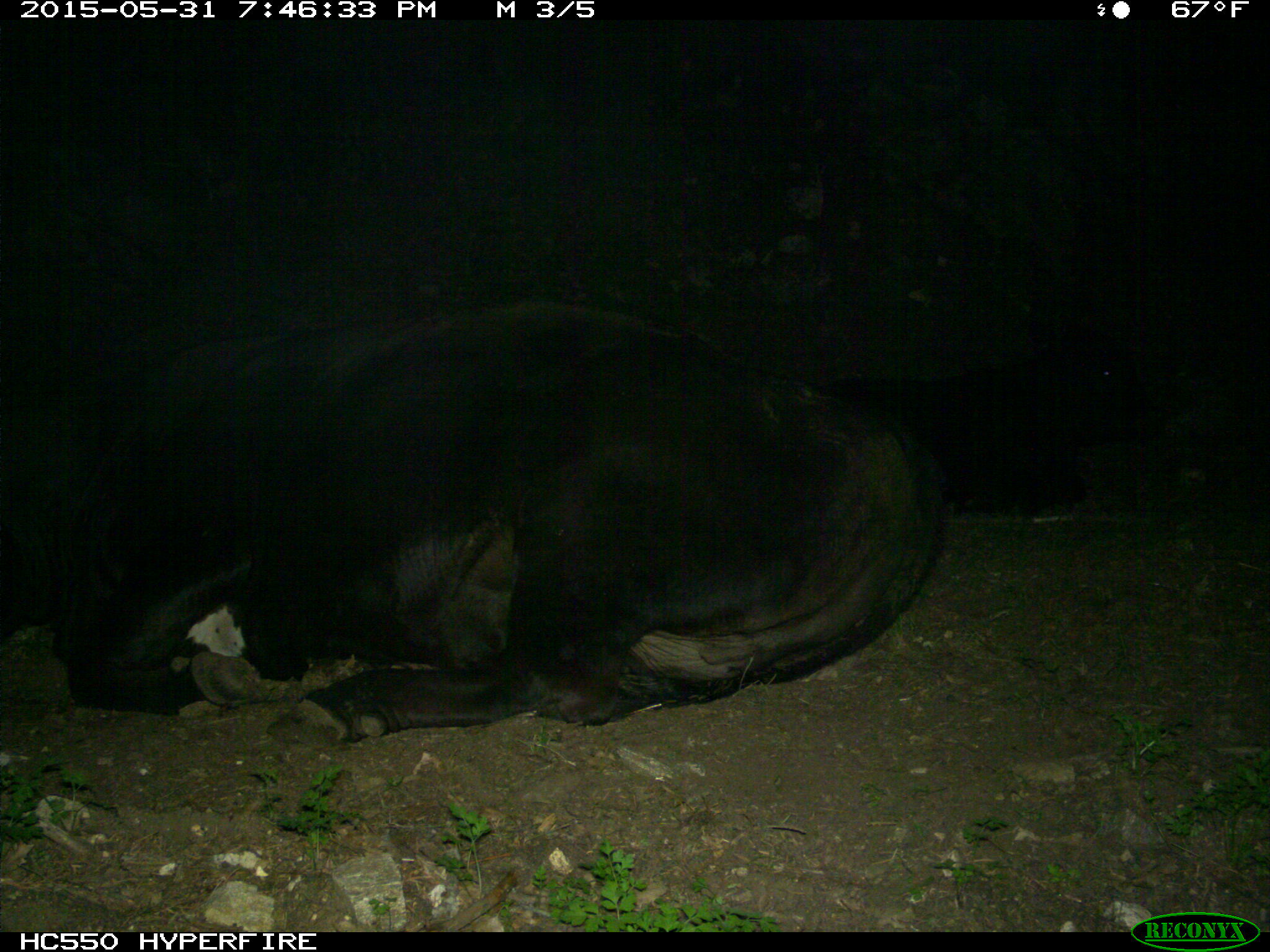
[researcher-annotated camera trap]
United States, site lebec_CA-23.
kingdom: Animalia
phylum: Chordata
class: Mammalia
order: Artiodactyla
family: Bovidae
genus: Bos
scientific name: Bos taurus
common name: domestic cow